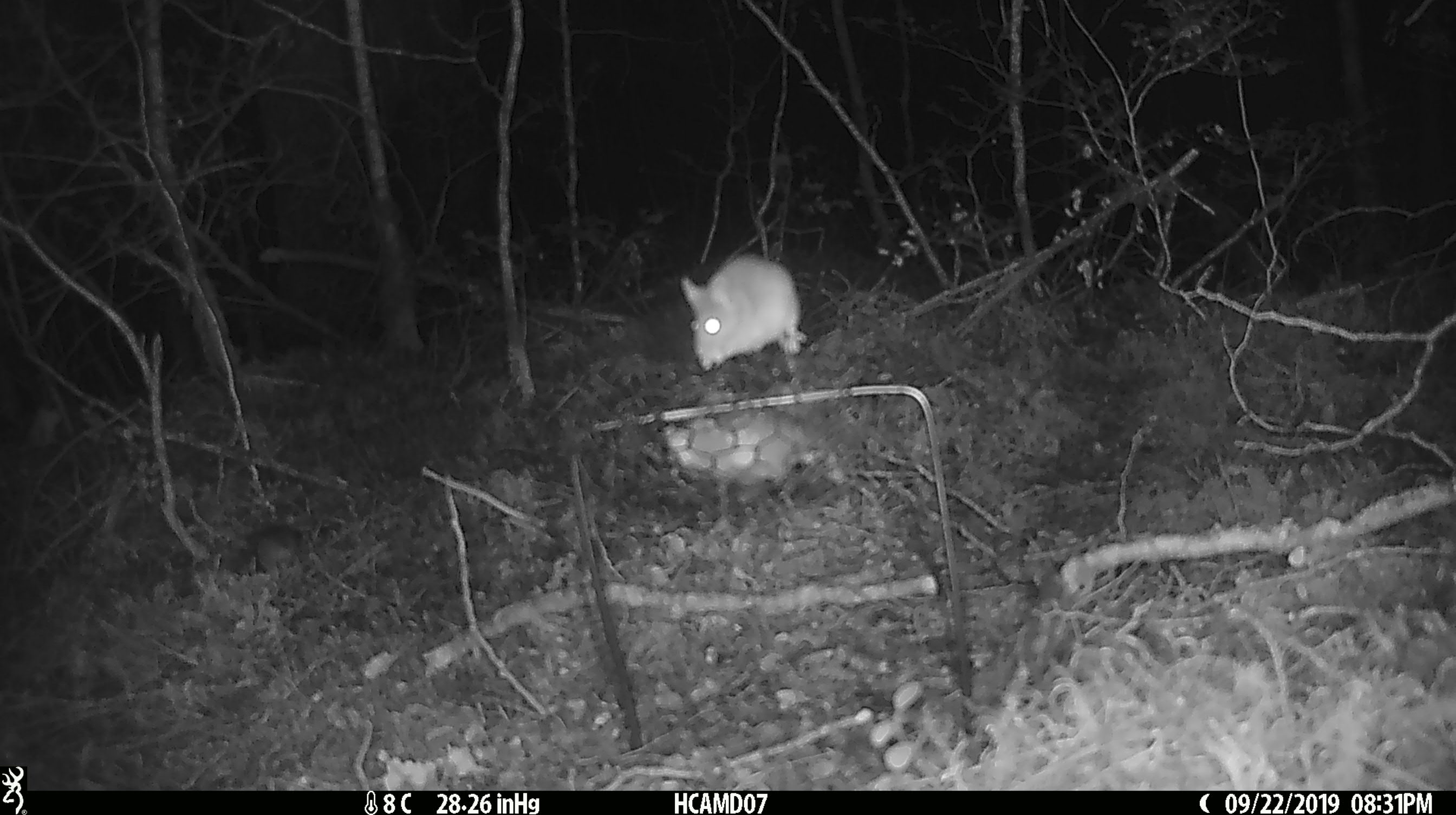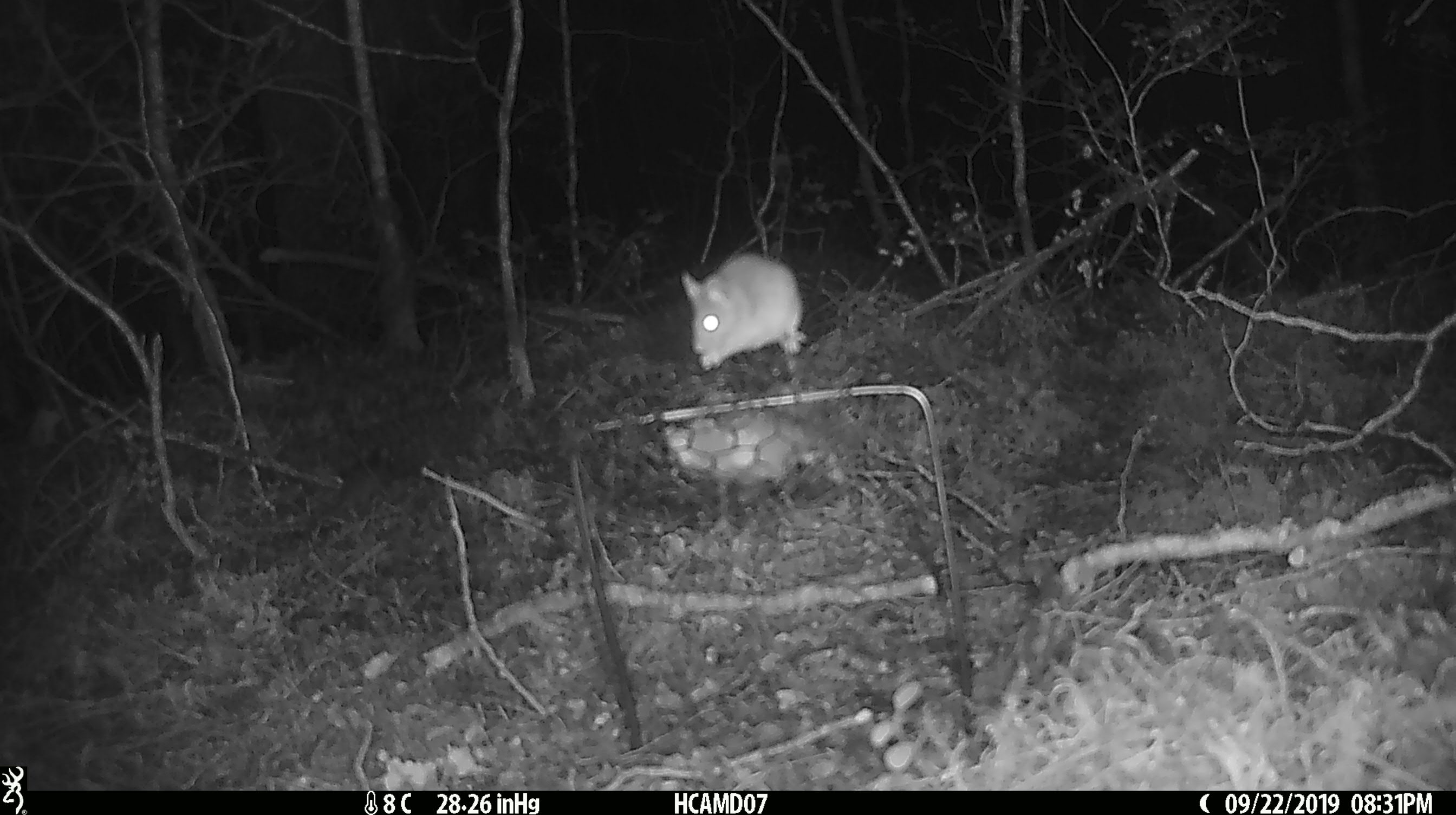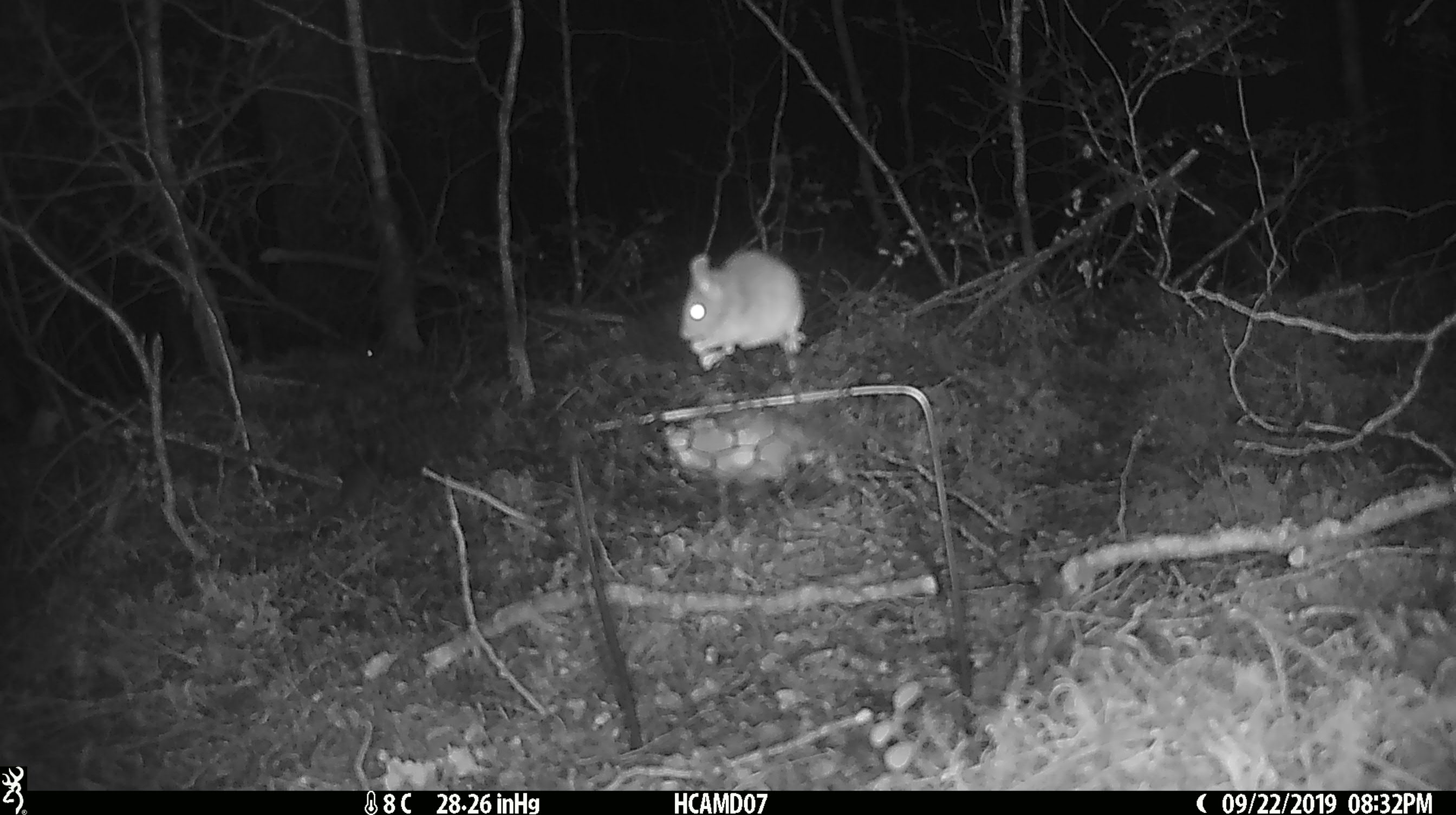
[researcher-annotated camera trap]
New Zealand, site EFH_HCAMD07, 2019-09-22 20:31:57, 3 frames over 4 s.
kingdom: Animalia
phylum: Chordata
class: Mammalia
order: Rodentia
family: Muridae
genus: Mus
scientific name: Mus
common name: mouse